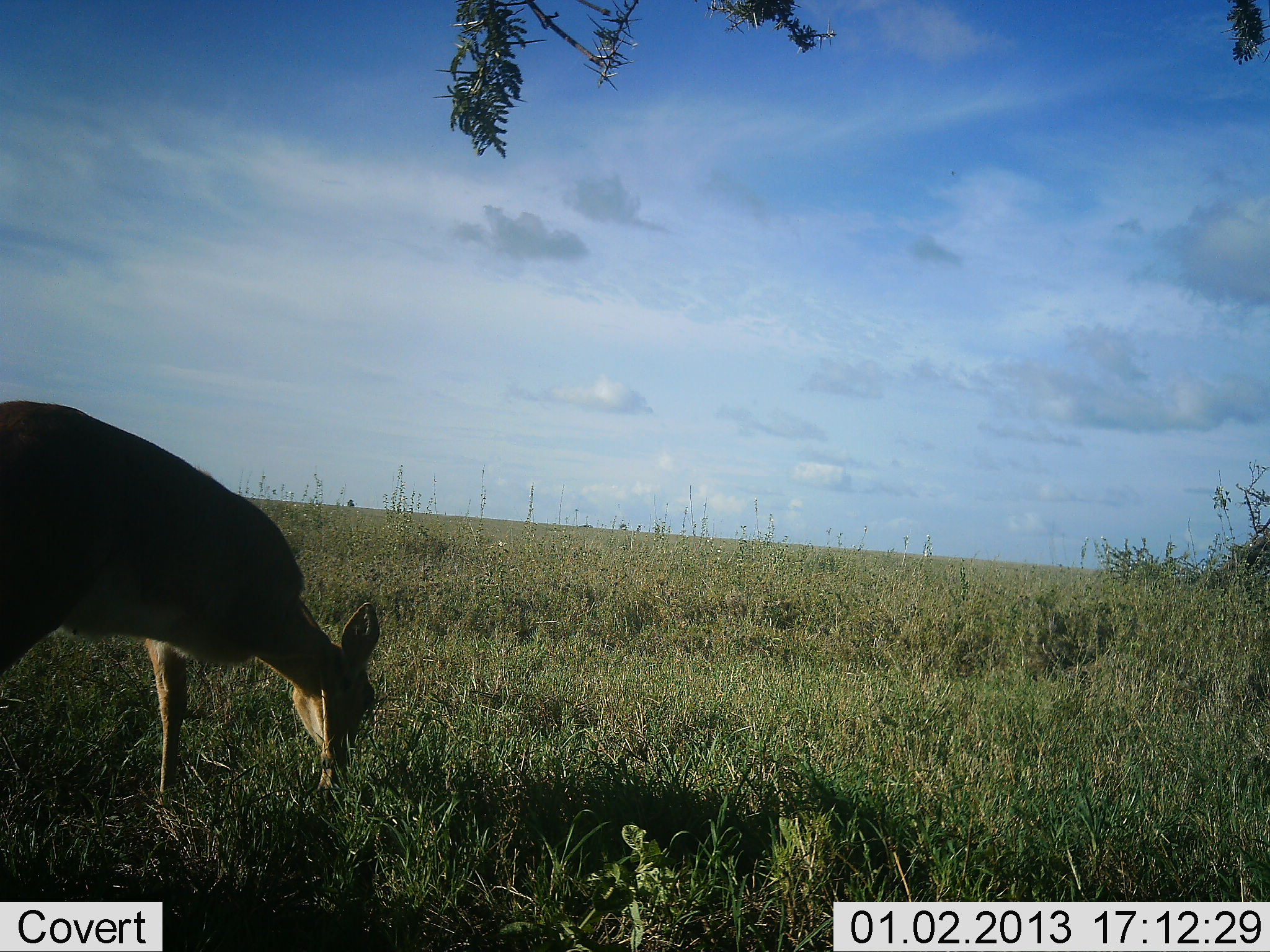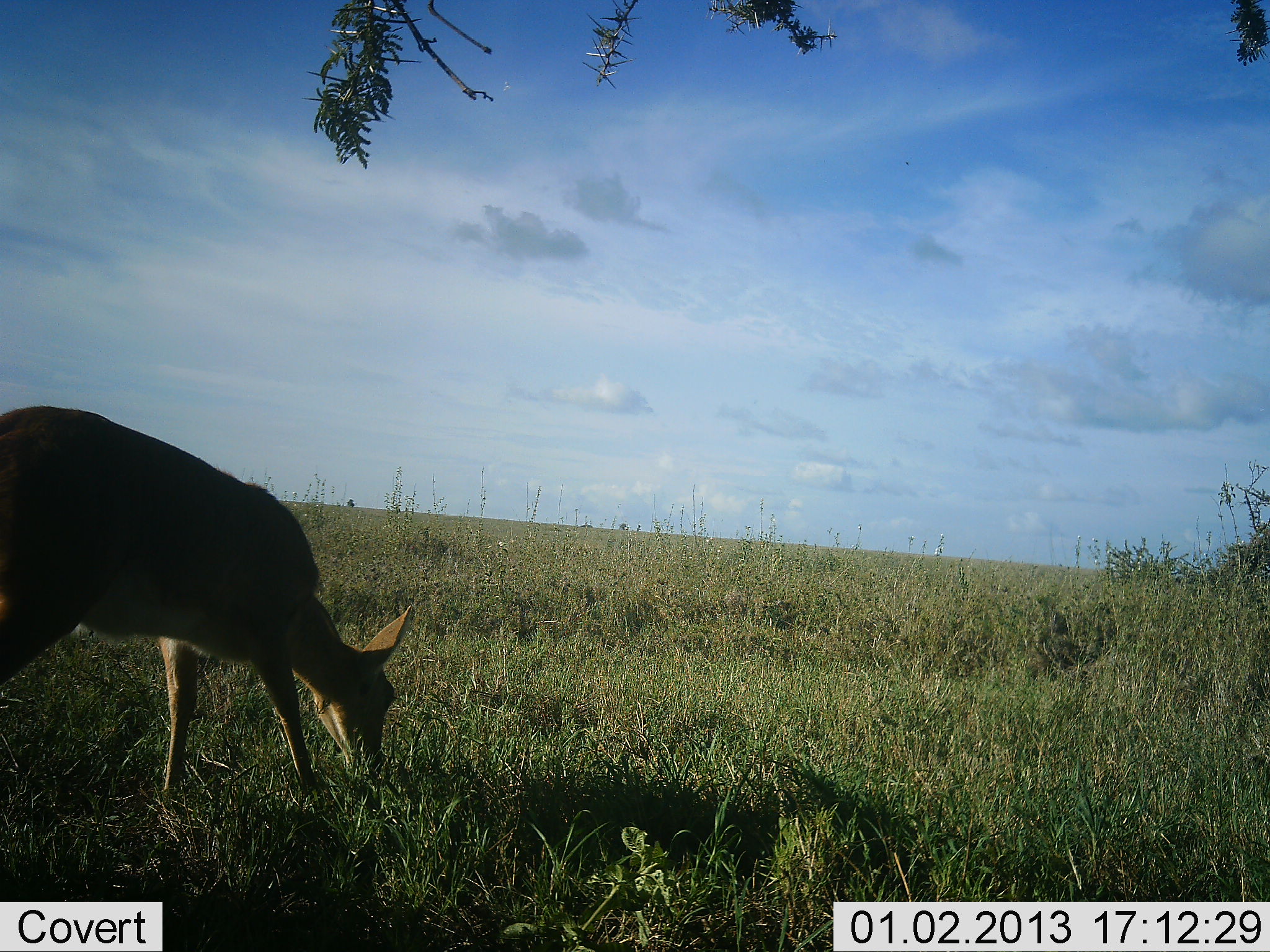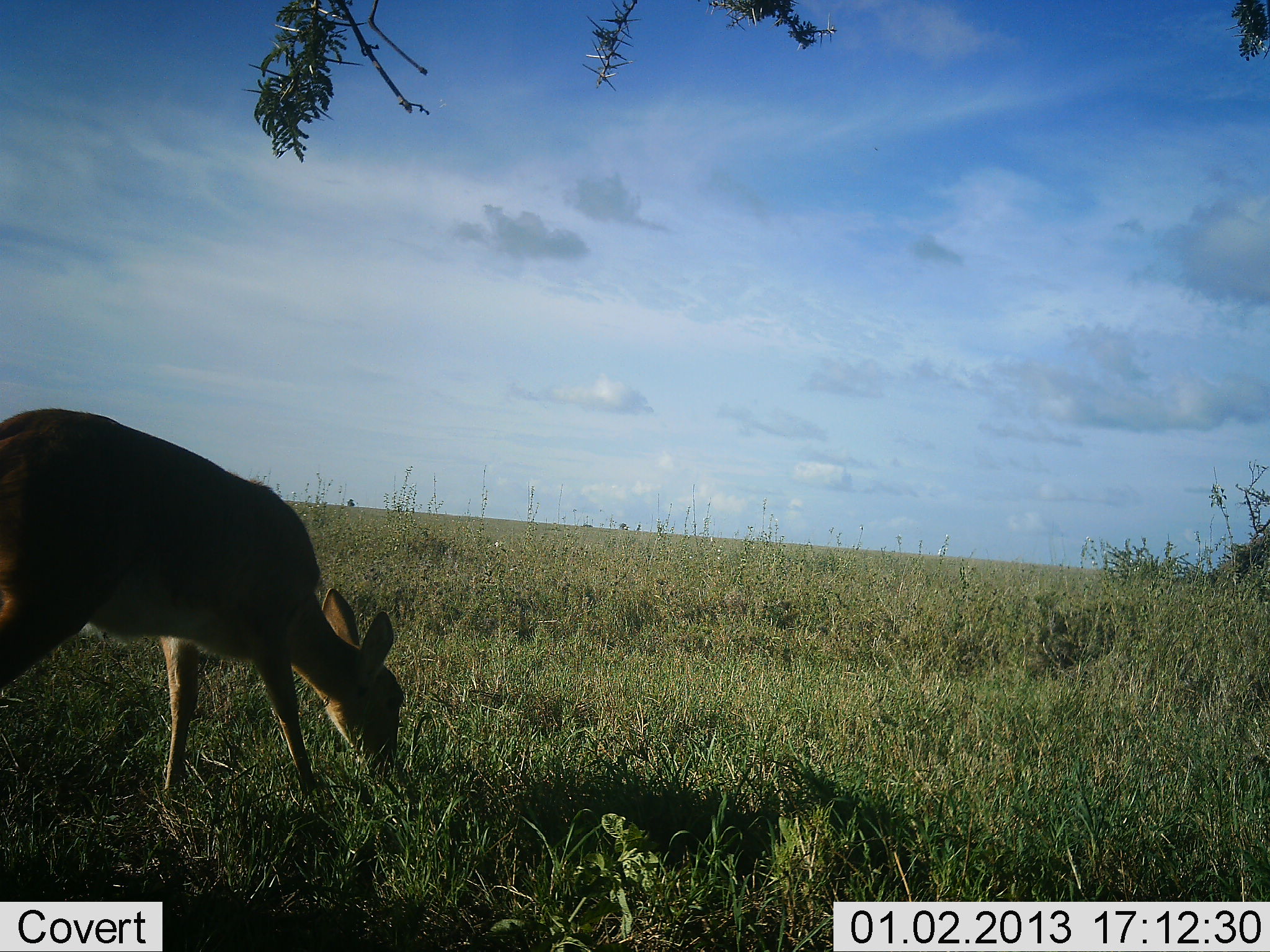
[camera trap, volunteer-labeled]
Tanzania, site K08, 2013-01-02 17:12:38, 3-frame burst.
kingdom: Animalia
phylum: Chordata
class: Mammalia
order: Artiodactyla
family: Bovidae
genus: Redunca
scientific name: Redunca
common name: reedbuck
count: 1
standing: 7%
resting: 0%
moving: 14%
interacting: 0%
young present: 0%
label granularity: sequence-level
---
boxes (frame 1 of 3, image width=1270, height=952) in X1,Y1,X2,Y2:
animal: 0,400,382,810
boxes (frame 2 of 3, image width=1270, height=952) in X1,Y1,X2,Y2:
animal: 0,406,414,804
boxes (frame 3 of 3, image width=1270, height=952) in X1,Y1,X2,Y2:
animal: 0,405,405,794